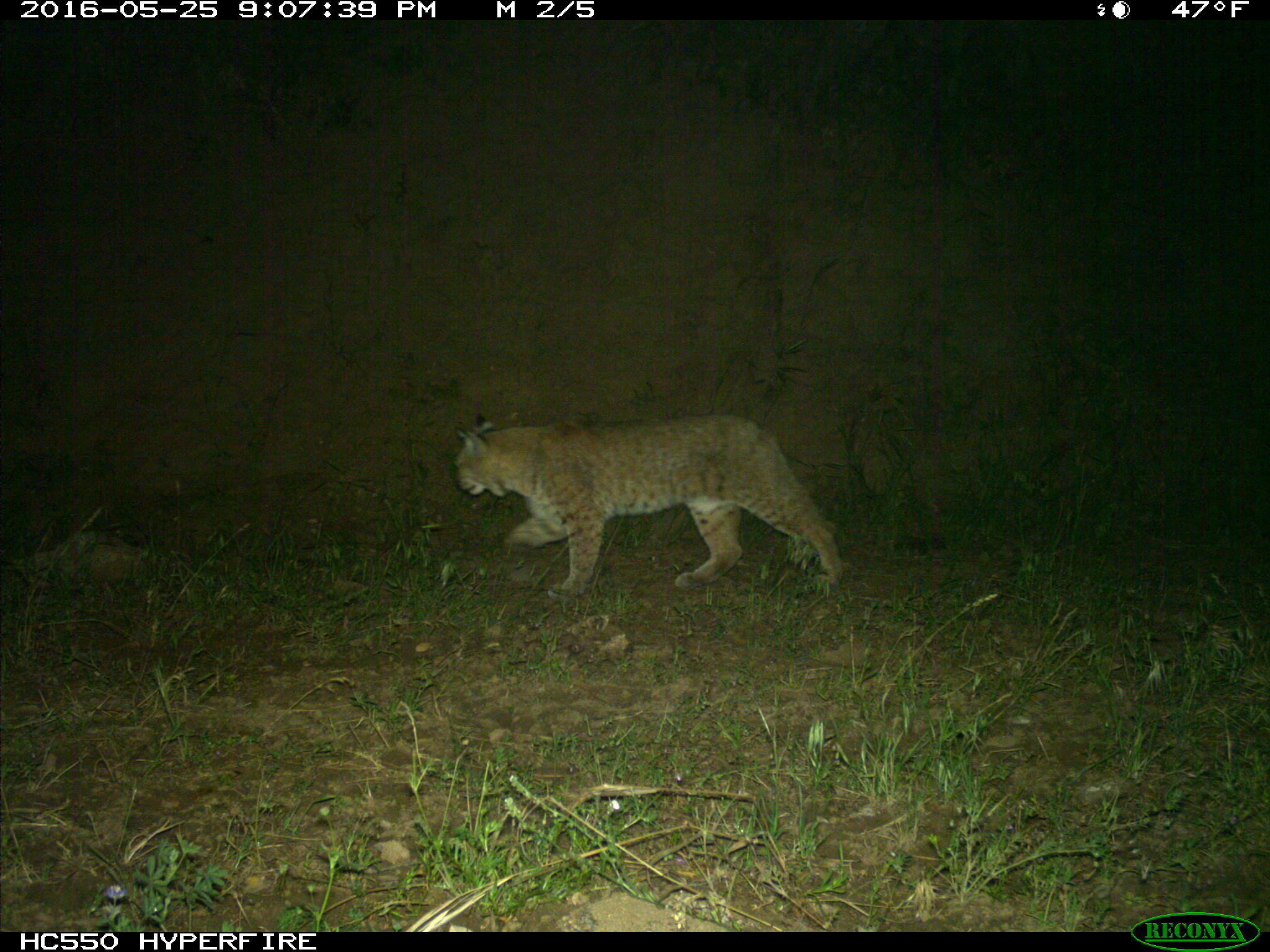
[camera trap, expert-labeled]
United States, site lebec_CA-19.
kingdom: Animalia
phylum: Chordata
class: Mammalia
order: Carnivora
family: Felidae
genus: Lynx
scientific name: Lynx rufus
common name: bobcat